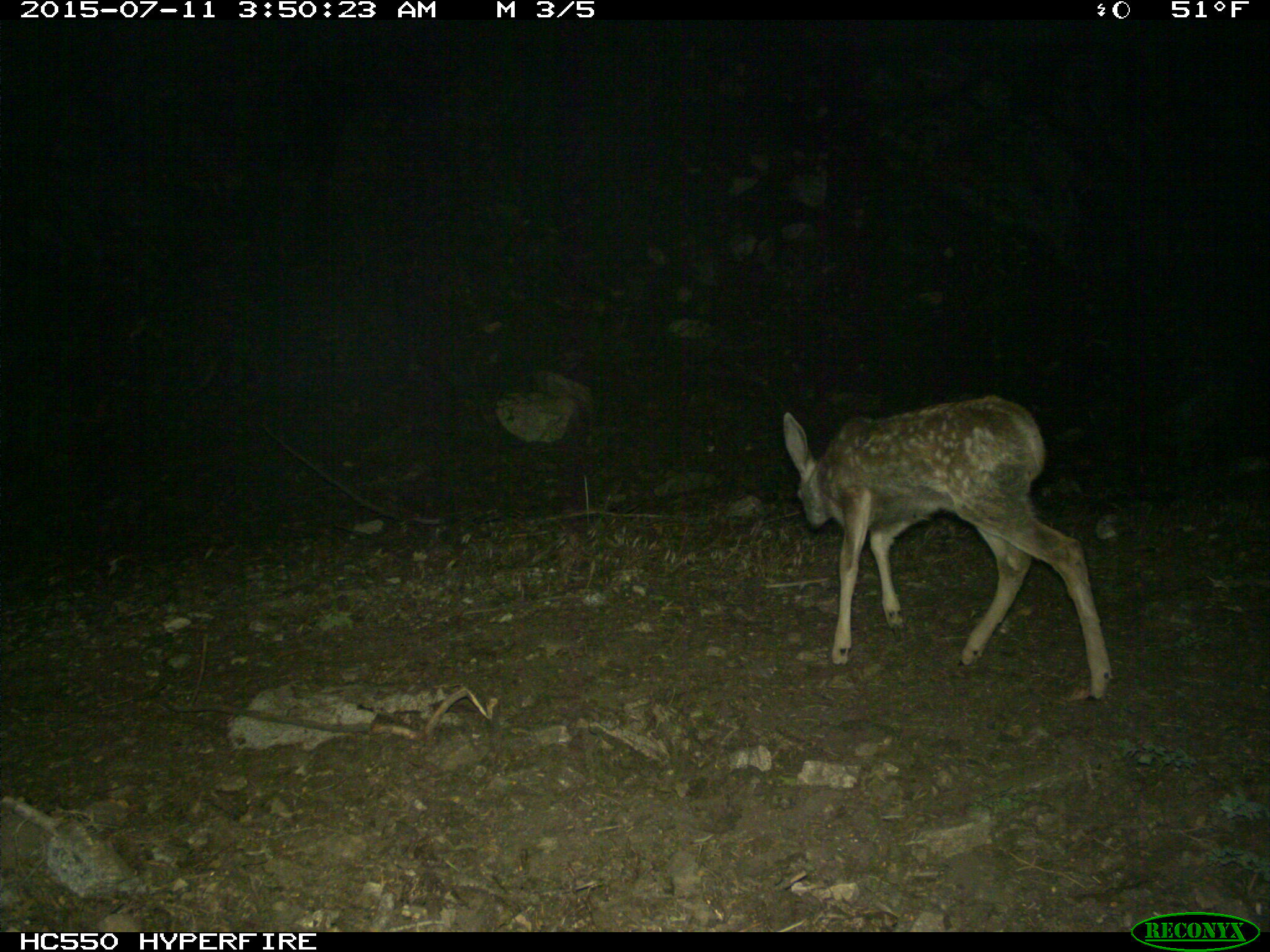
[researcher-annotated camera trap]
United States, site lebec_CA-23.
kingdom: Animalia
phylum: Chordata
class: Mammalia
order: Artiodactyla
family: Cervidae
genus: Odocoileus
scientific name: Odocoileus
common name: deer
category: unidentified deer